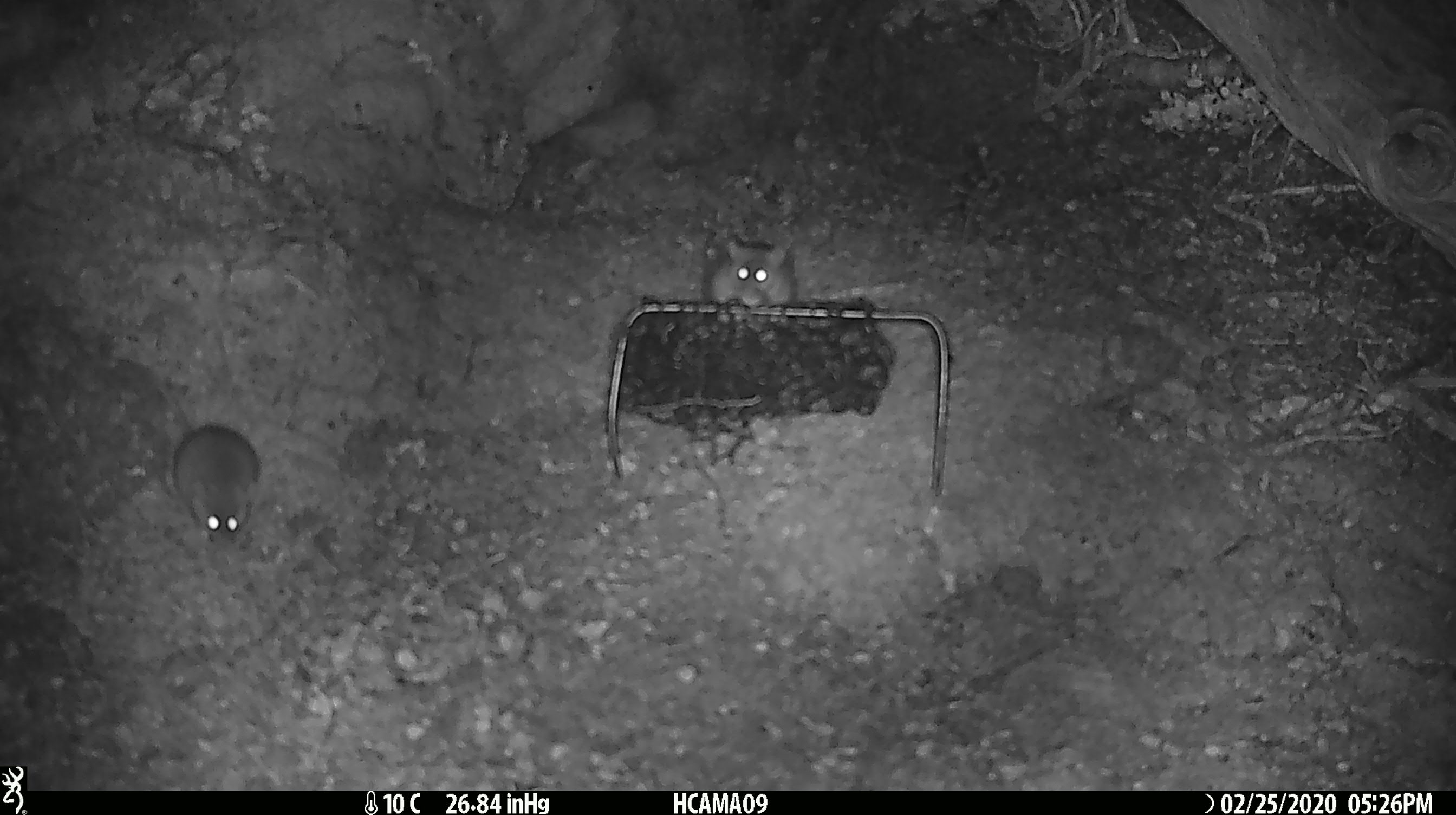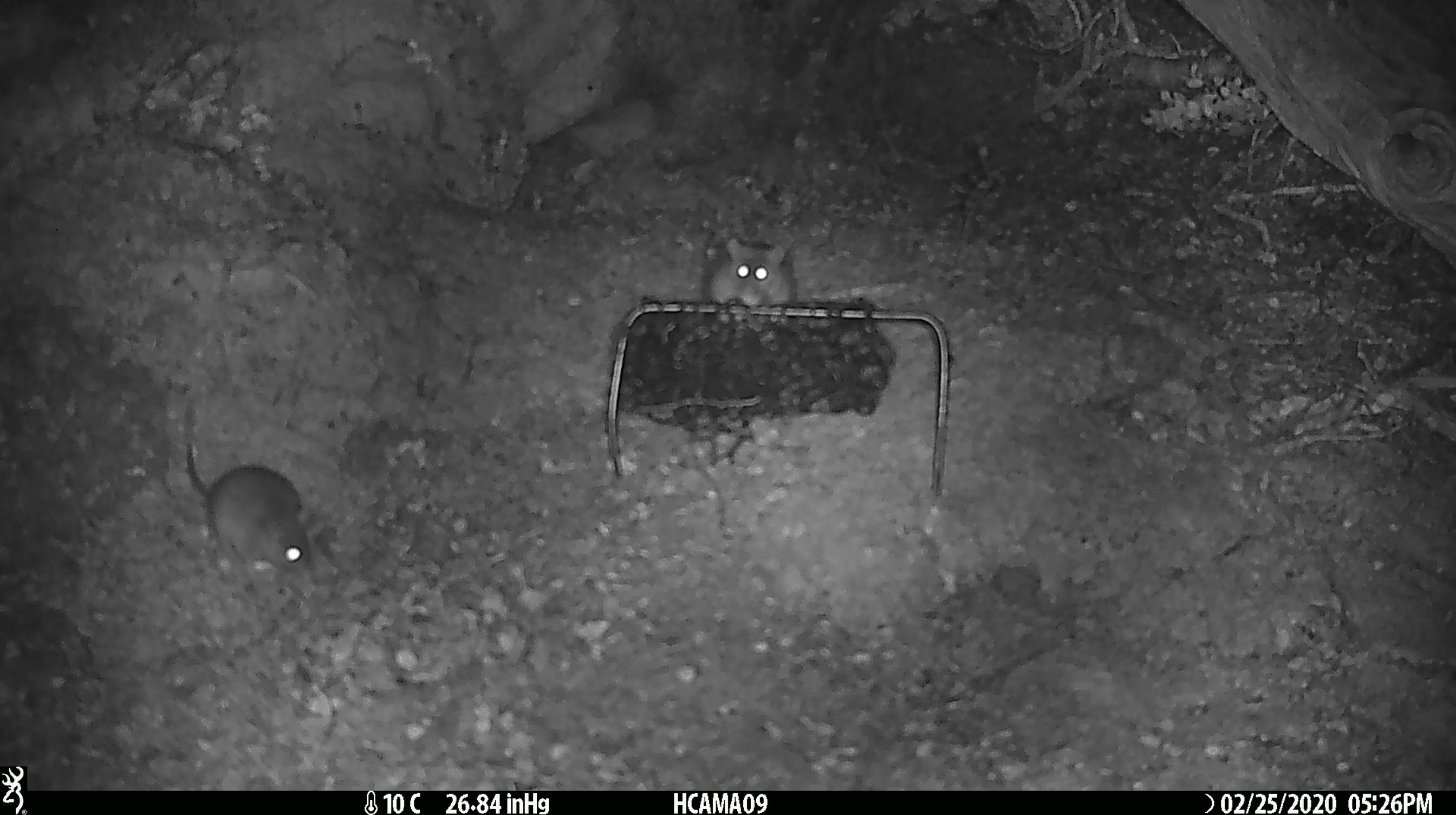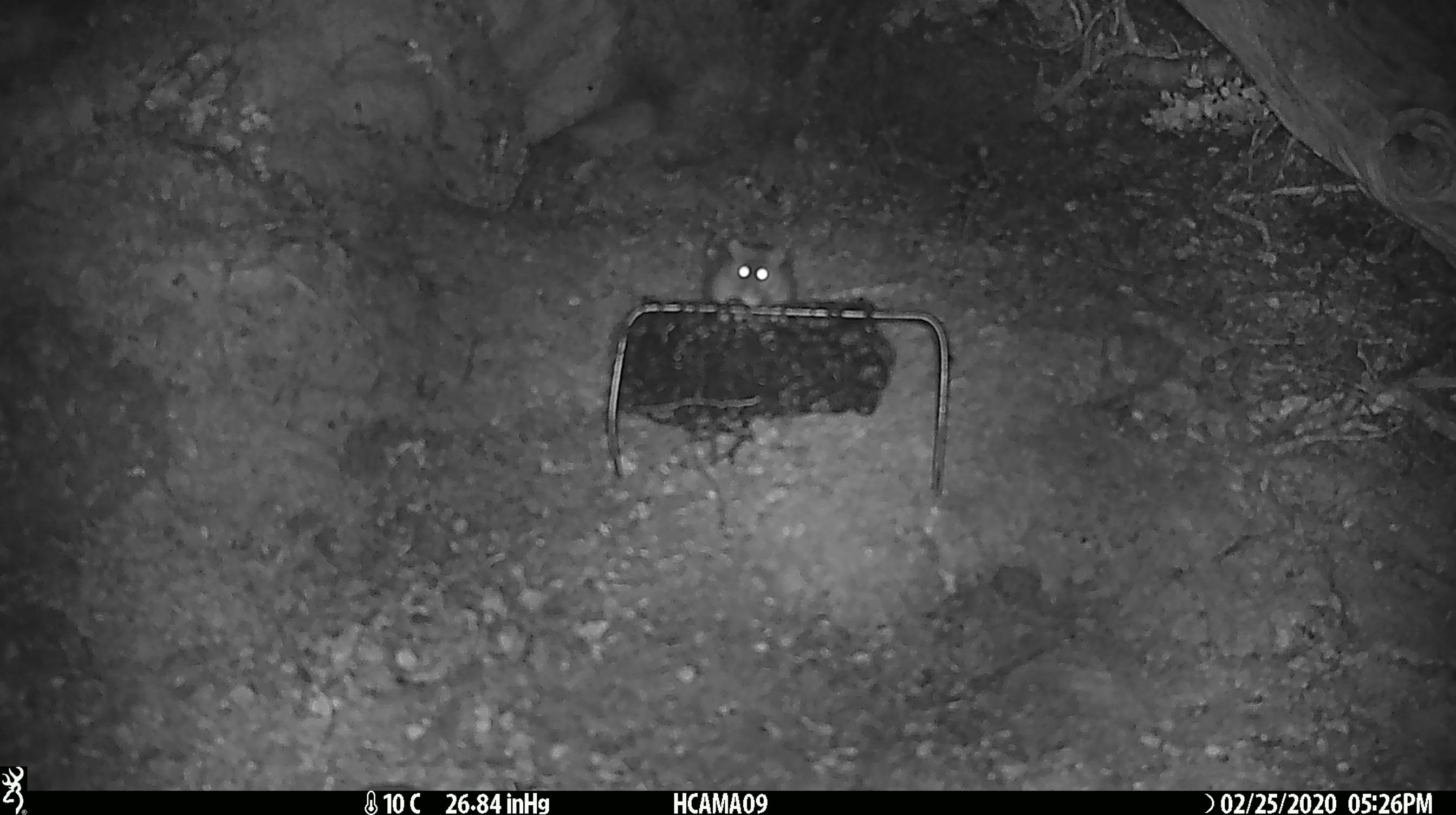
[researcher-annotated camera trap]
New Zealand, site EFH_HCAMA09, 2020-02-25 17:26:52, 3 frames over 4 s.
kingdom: Animalia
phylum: Chordata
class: Mammalia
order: Rodentia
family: Muridae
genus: Mus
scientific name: Mus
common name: mouse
Mouse (Mus).